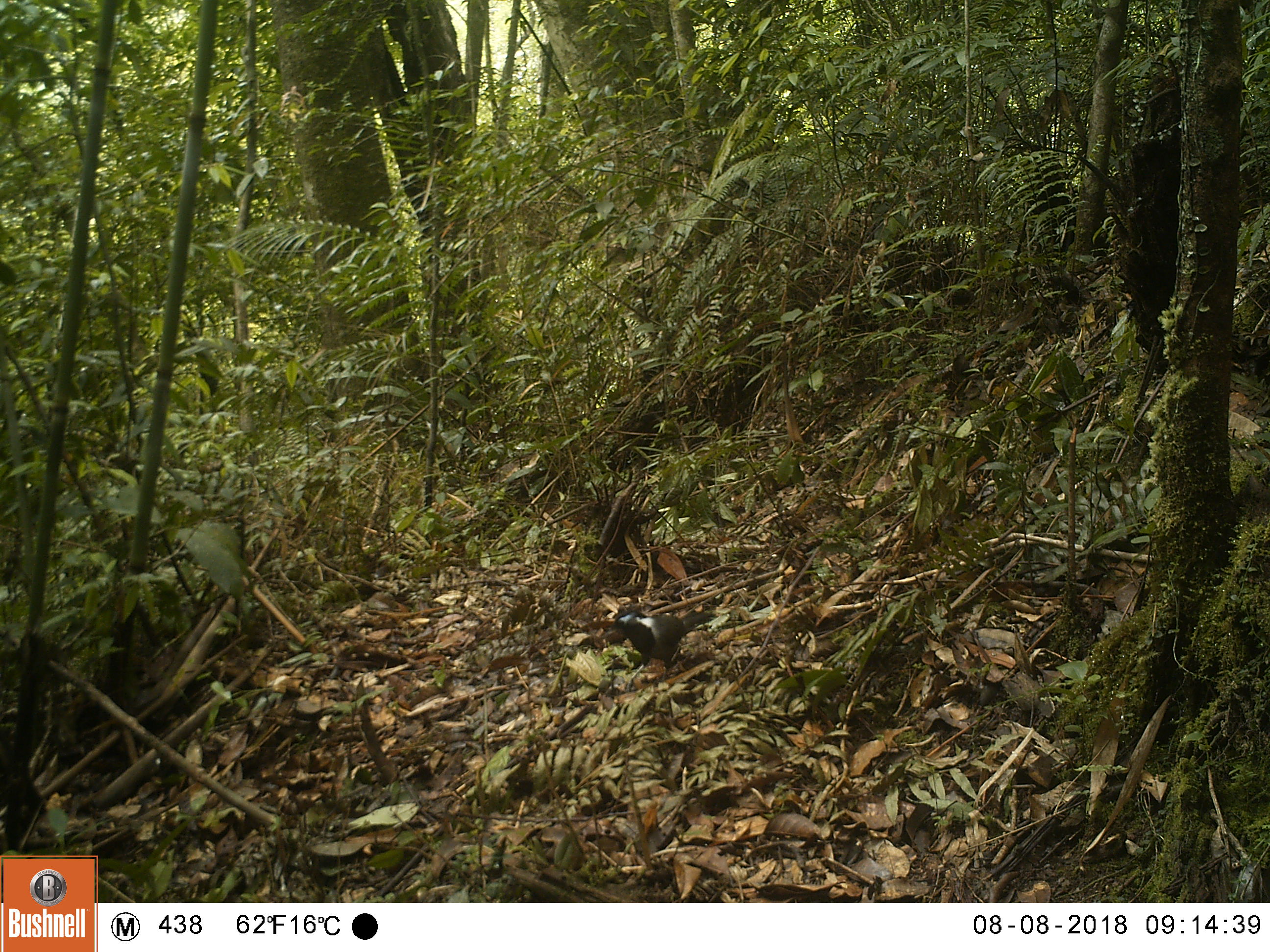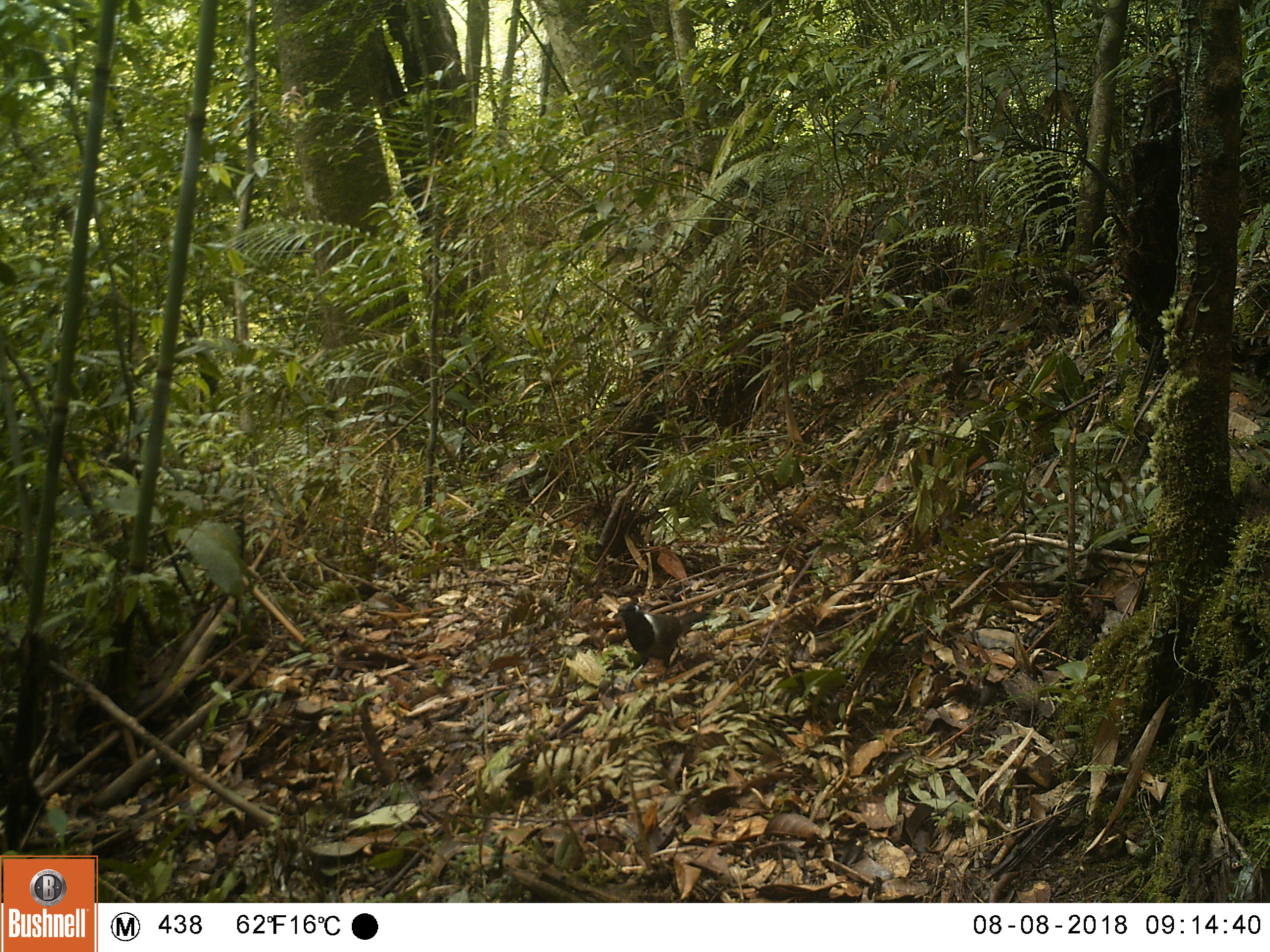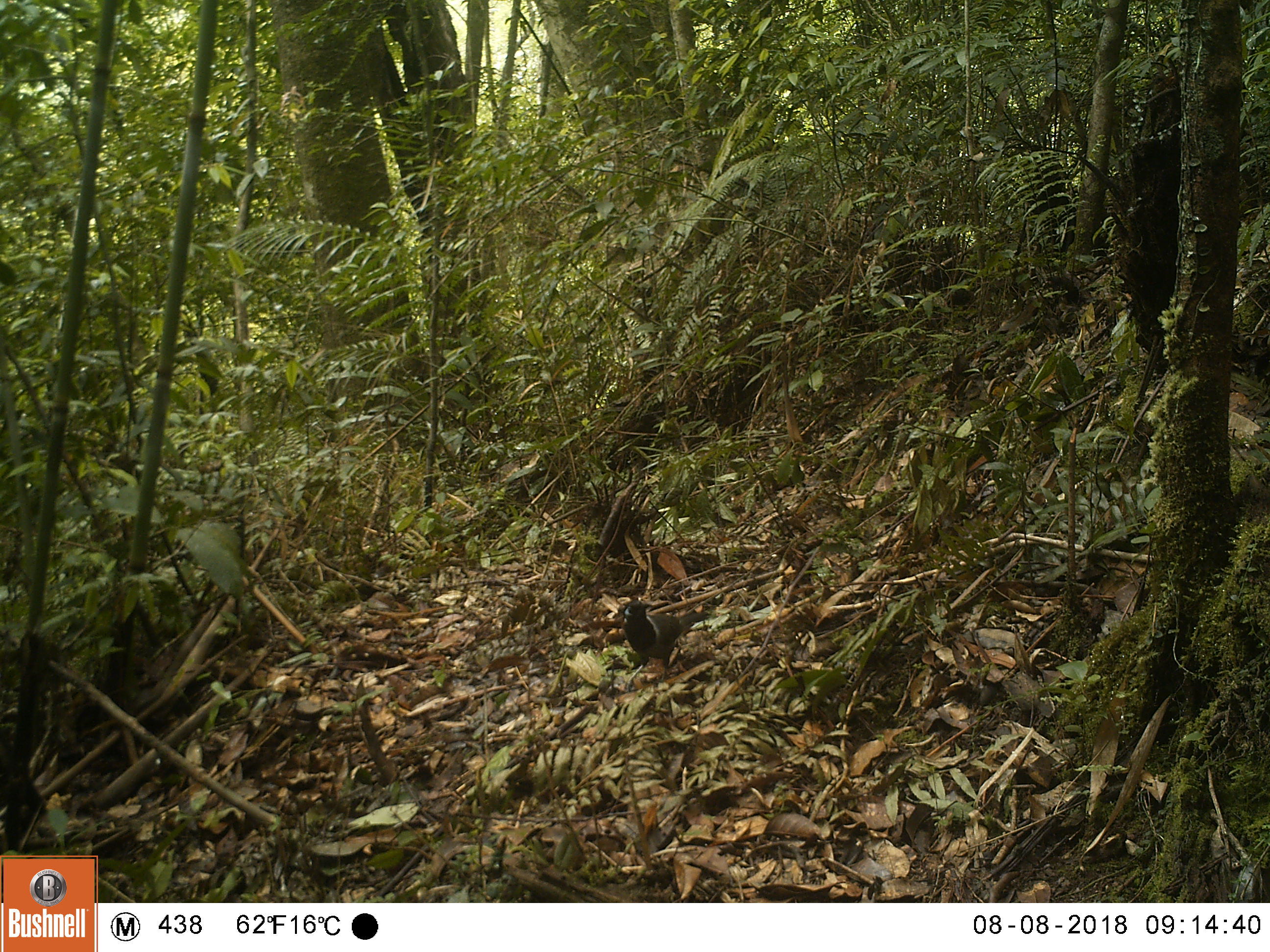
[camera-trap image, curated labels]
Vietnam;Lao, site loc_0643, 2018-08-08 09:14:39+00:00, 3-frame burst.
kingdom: Animalia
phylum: Chordata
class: Aves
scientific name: Aves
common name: bird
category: unidentified bird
Unidentified bird (bird) (Aves). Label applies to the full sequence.